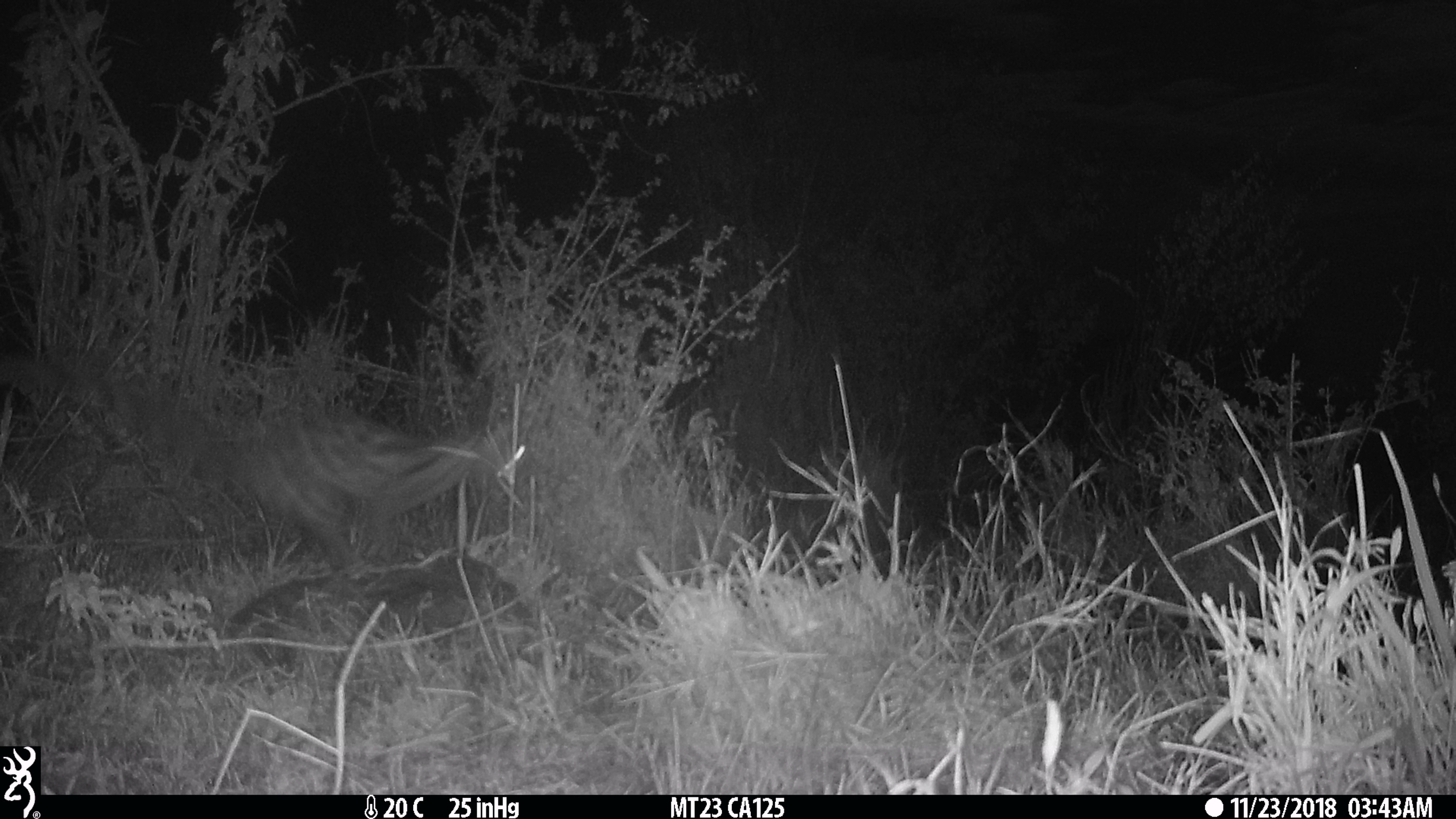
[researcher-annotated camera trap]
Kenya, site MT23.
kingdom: Animalia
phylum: Chordata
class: Mammalia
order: Carnivora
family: Viverridae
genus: Genetta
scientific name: Genetta genetta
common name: genet